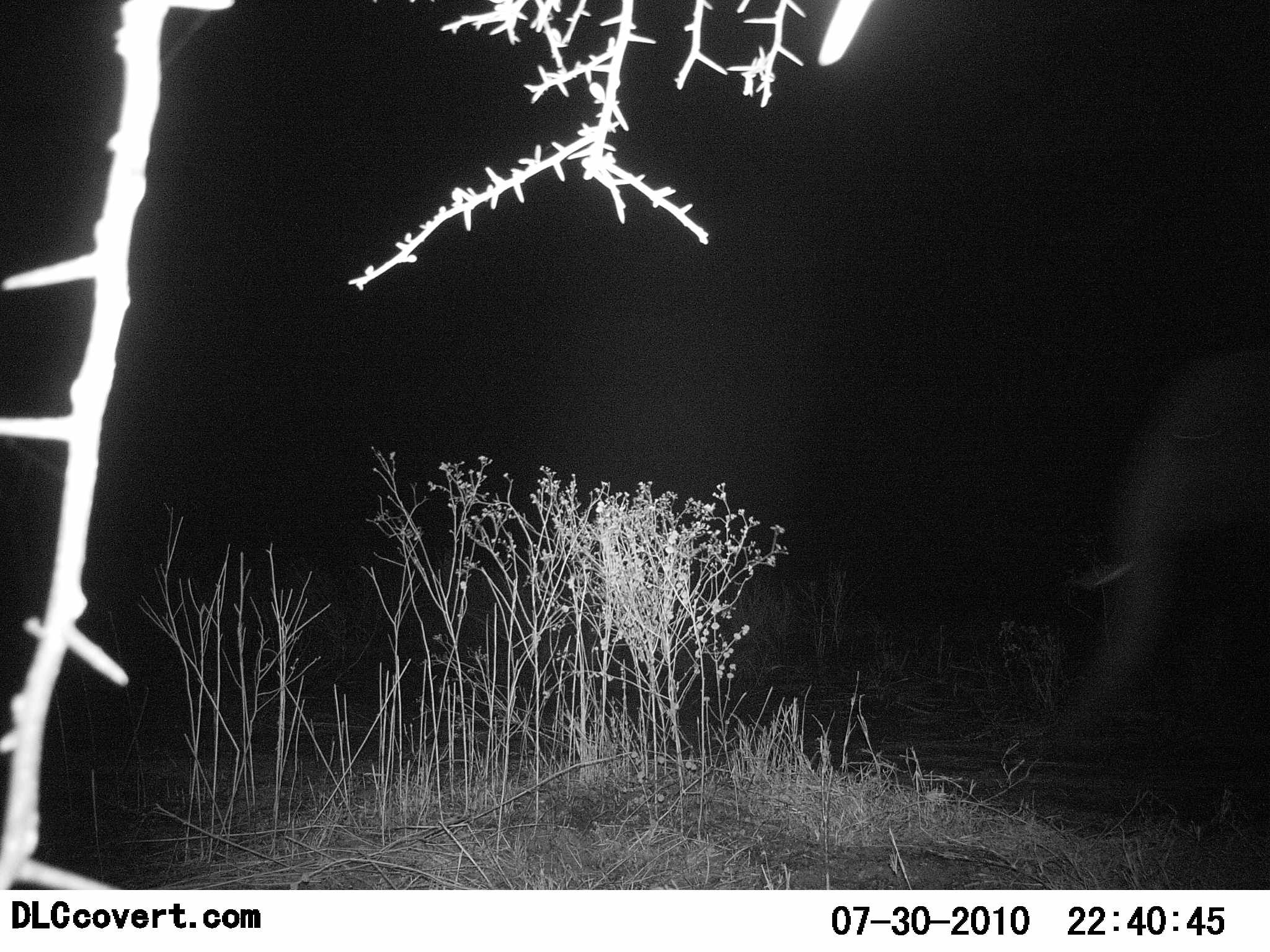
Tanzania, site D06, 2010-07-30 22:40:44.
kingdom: Animalia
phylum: Chordata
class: Mammalia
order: Proboscidea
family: Elephantidae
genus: Loxodonta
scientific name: Loxodonta africana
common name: african bush elephant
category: elephant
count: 1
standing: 37%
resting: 0%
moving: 63%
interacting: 0%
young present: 0%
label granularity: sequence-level